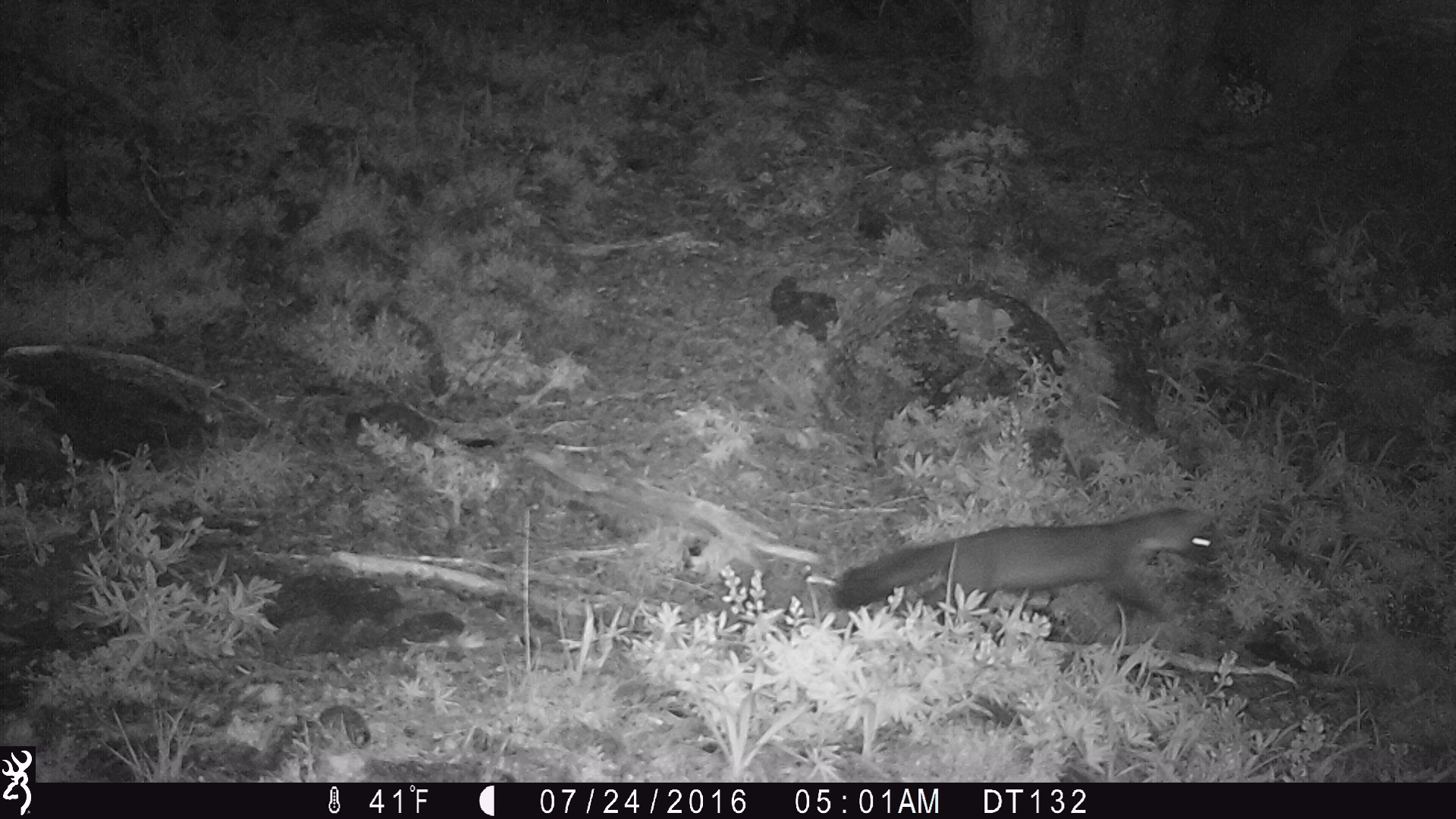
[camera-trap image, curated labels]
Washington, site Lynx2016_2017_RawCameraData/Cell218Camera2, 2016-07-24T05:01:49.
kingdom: Animalia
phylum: Chordata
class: Mammalia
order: Carnivora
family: Mustelidae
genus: Martes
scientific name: Martes americana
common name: american marten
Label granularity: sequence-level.